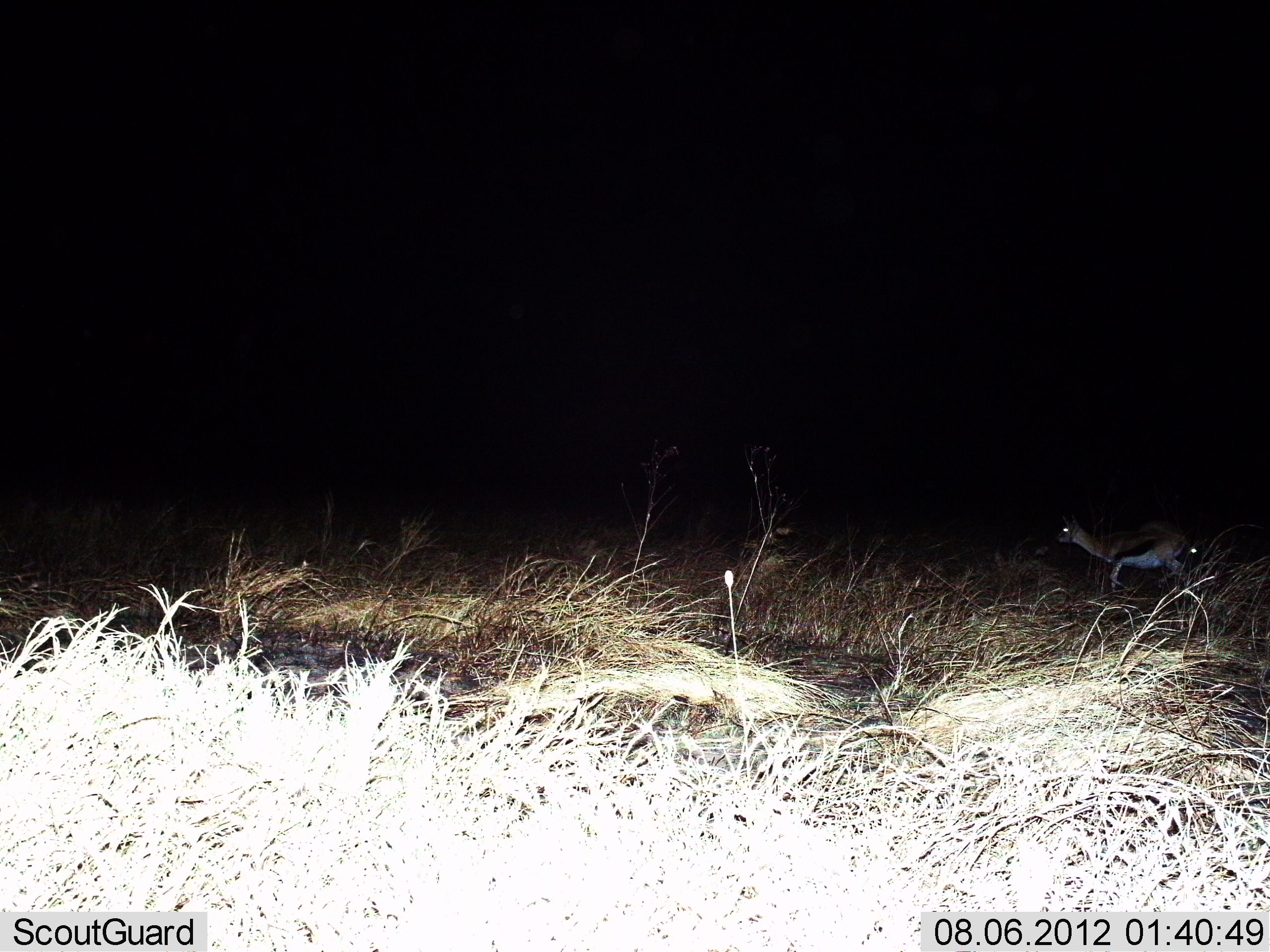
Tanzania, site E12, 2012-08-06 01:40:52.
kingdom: Animalia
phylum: Chordata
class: Mammalia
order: Artiodactyla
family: Bovidae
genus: Eudorcas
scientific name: Eudorcas thomsonii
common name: thomson's gazelle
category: gazellethomsons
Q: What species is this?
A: Gazellethomsons (thomson's gazelle) (Eudorcas thomsonii).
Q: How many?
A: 2.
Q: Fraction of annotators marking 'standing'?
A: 50%.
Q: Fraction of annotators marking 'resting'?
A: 0%.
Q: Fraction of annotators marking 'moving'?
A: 50%.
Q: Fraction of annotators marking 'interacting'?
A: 0%.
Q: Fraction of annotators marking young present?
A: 0%.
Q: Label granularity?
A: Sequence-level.